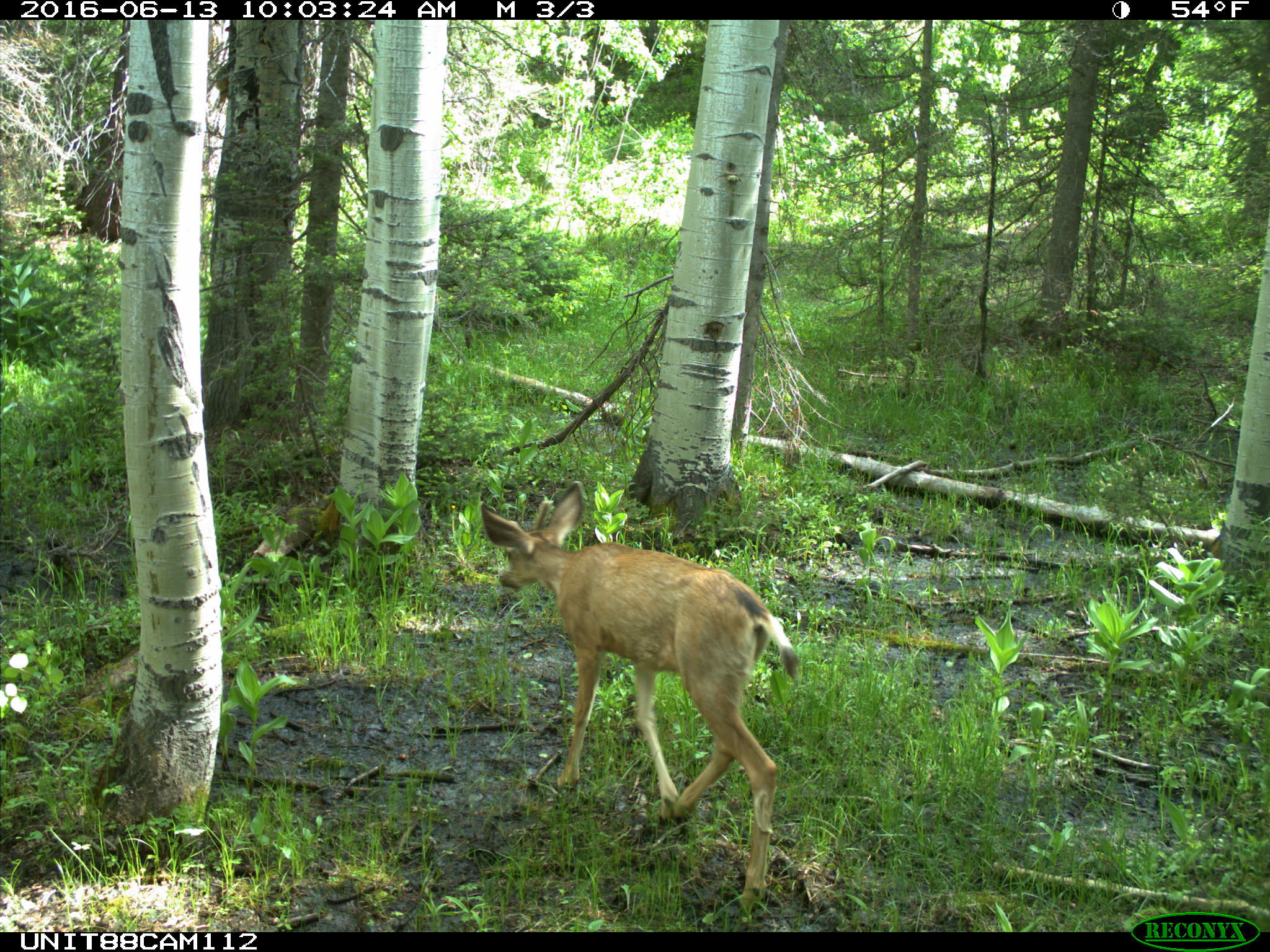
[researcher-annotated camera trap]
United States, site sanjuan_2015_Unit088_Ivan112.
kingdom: Animalia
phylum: Chordata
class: Mammalia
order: Artiodactyla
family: Cervidae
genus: Odocoileus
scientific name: Odocoileus hemionus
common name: mule deer